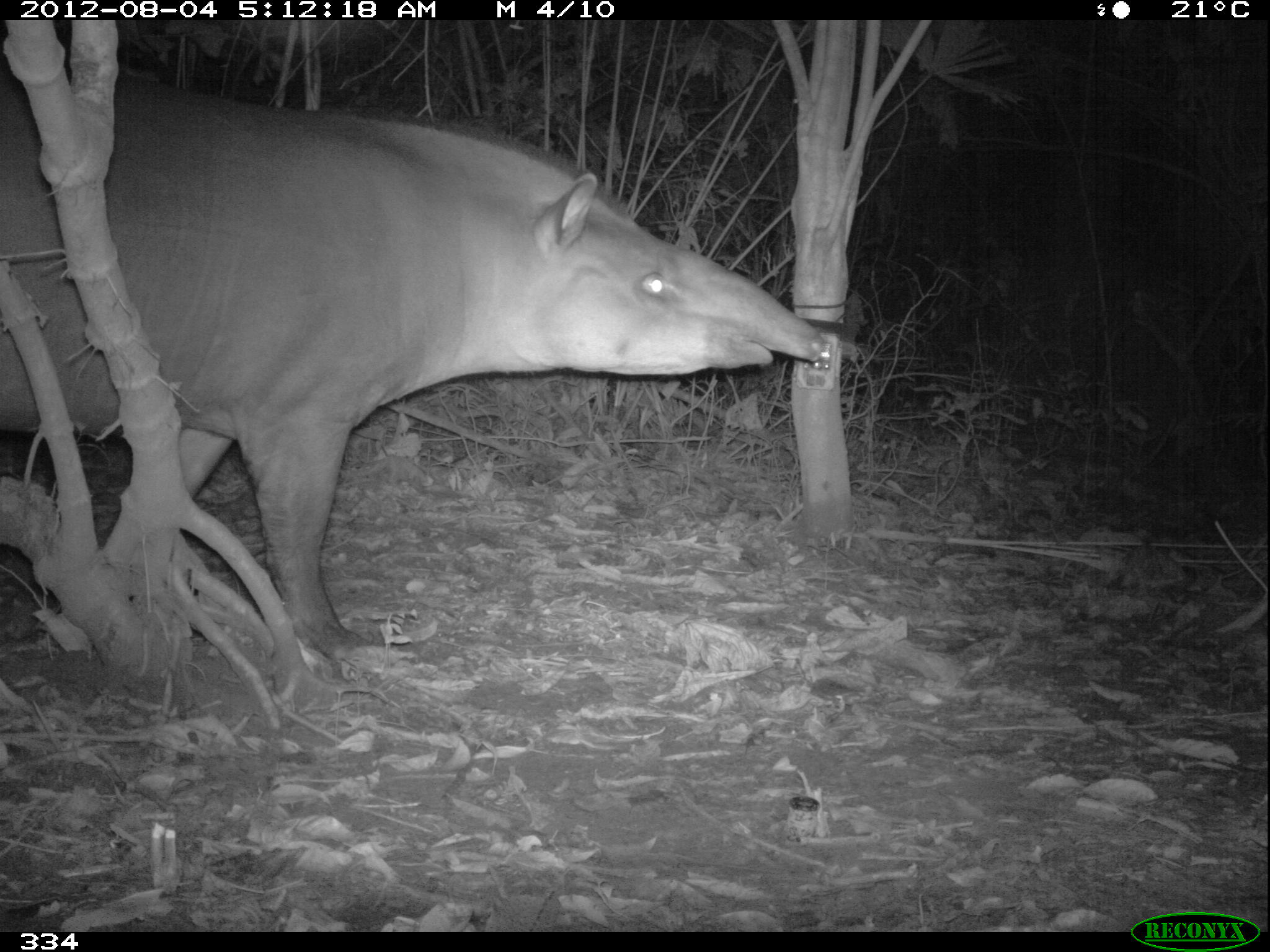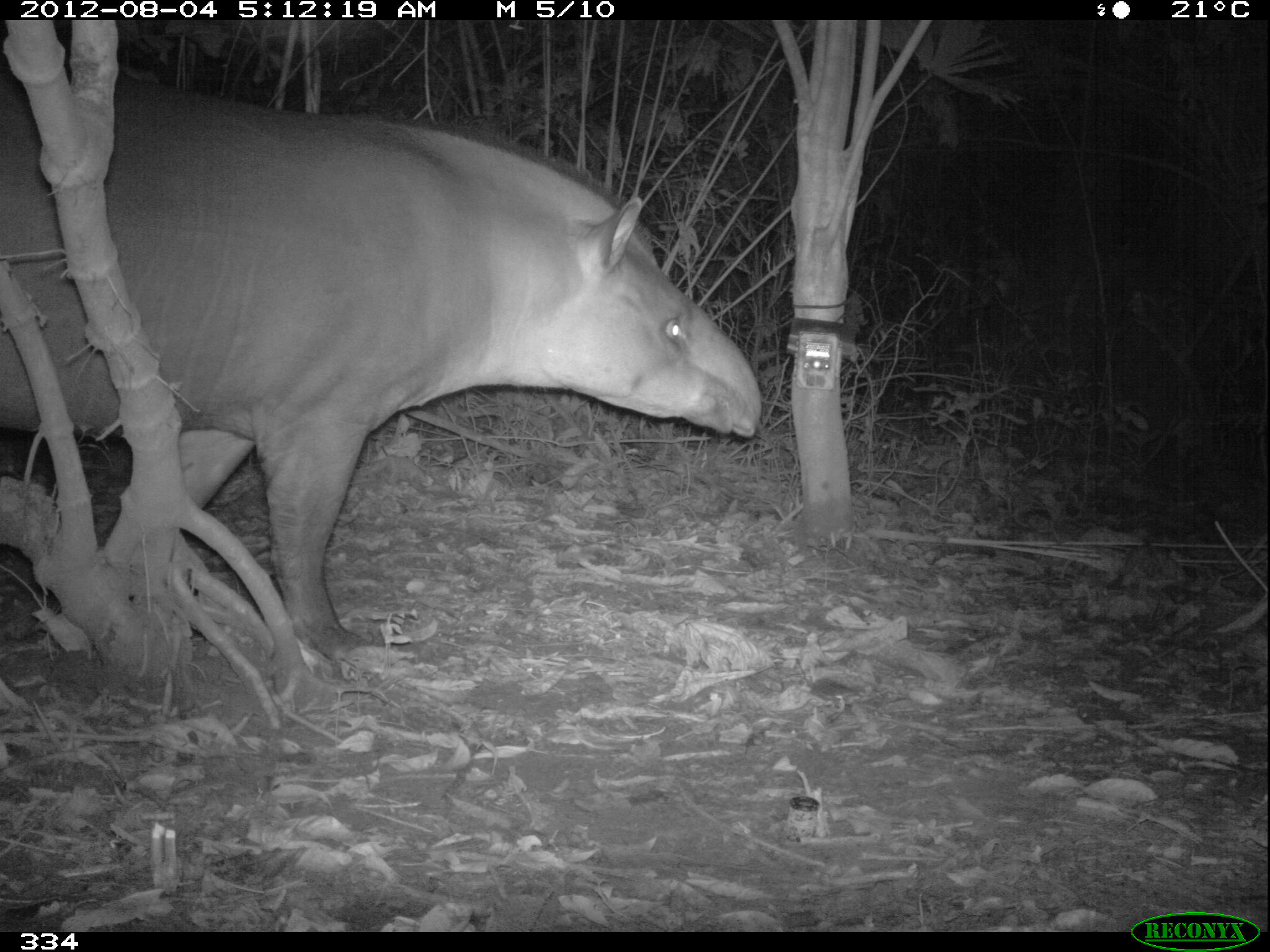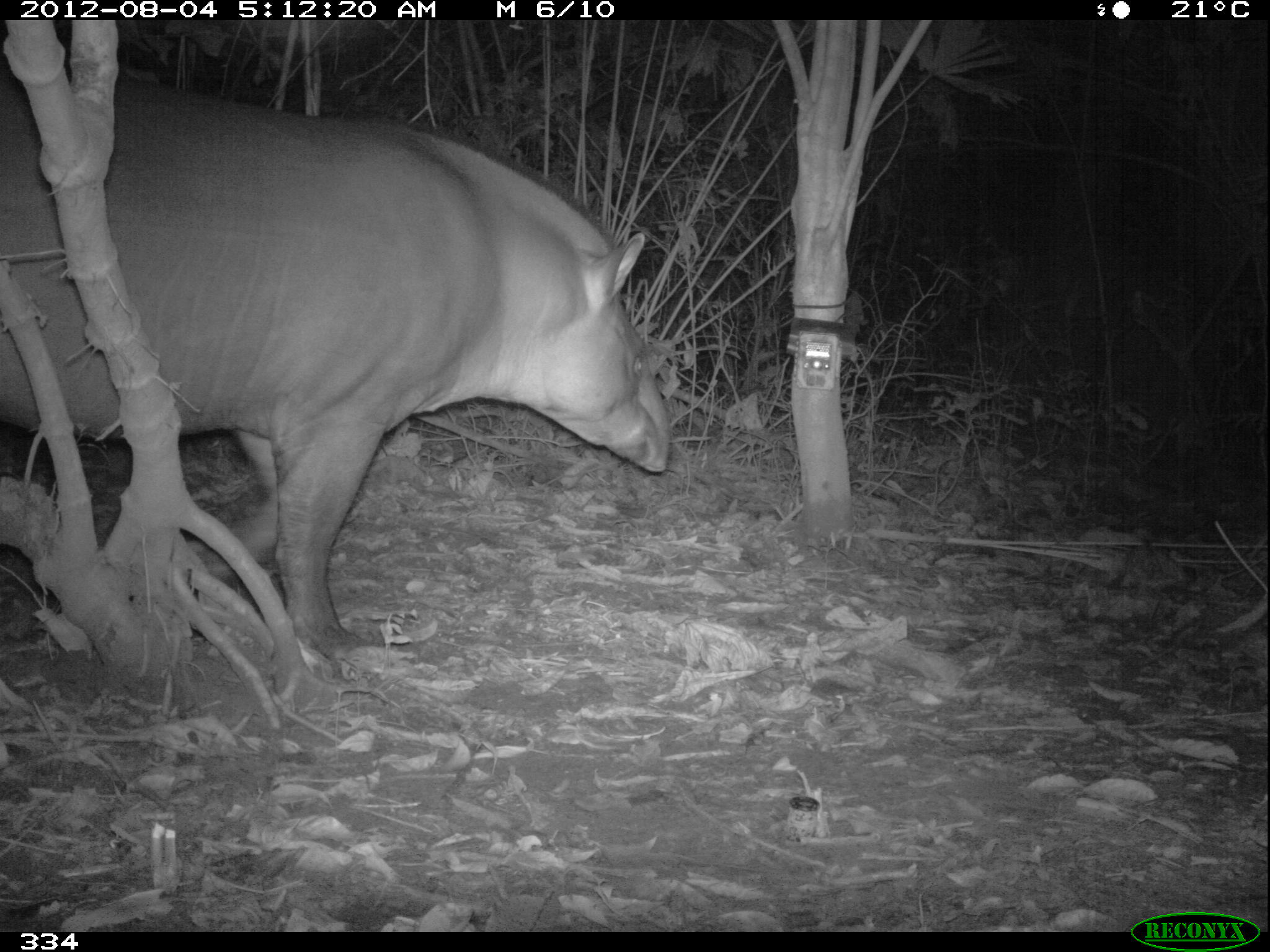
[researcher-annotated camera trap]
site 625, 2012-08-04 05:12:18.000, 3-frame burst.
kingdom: Animalia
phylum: Chordata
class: Mammalia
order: Perissodactyla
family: Tapiridae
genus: Tapirus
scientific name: Tapirus terrestris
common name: south american tapir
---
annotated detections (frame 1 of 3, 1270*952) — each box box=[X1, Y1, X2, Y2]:
tapirus terrestris: box=[1, 85, 825, 669]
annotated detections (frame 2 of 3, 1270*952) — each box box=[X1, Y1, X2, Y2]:
tapirus terrestris: box=[0, 81, 764, 677]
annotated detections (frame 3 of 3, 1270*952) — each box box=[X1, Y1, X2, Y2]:
tapirus terrestris: box=[0, 51, 674, 665]